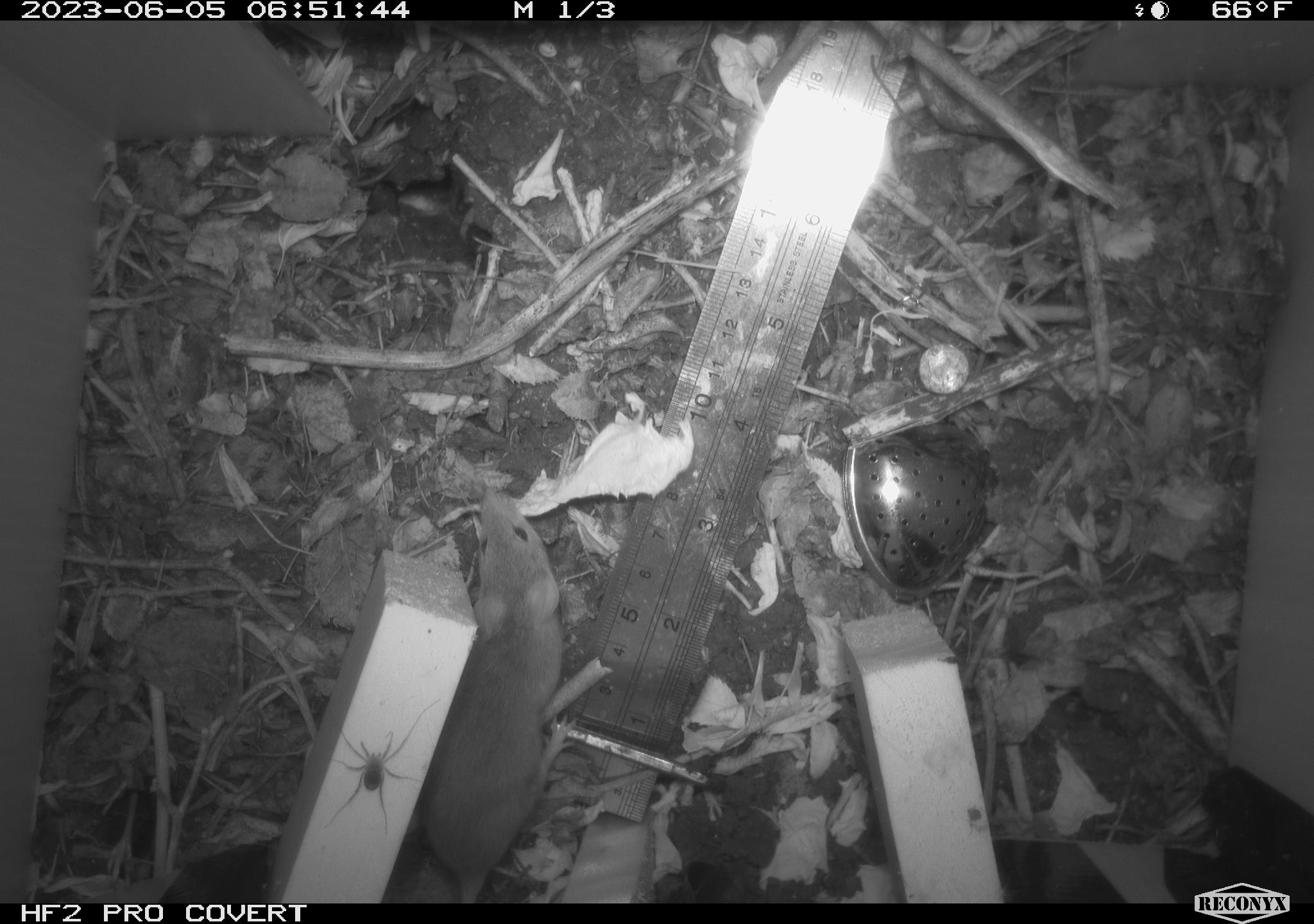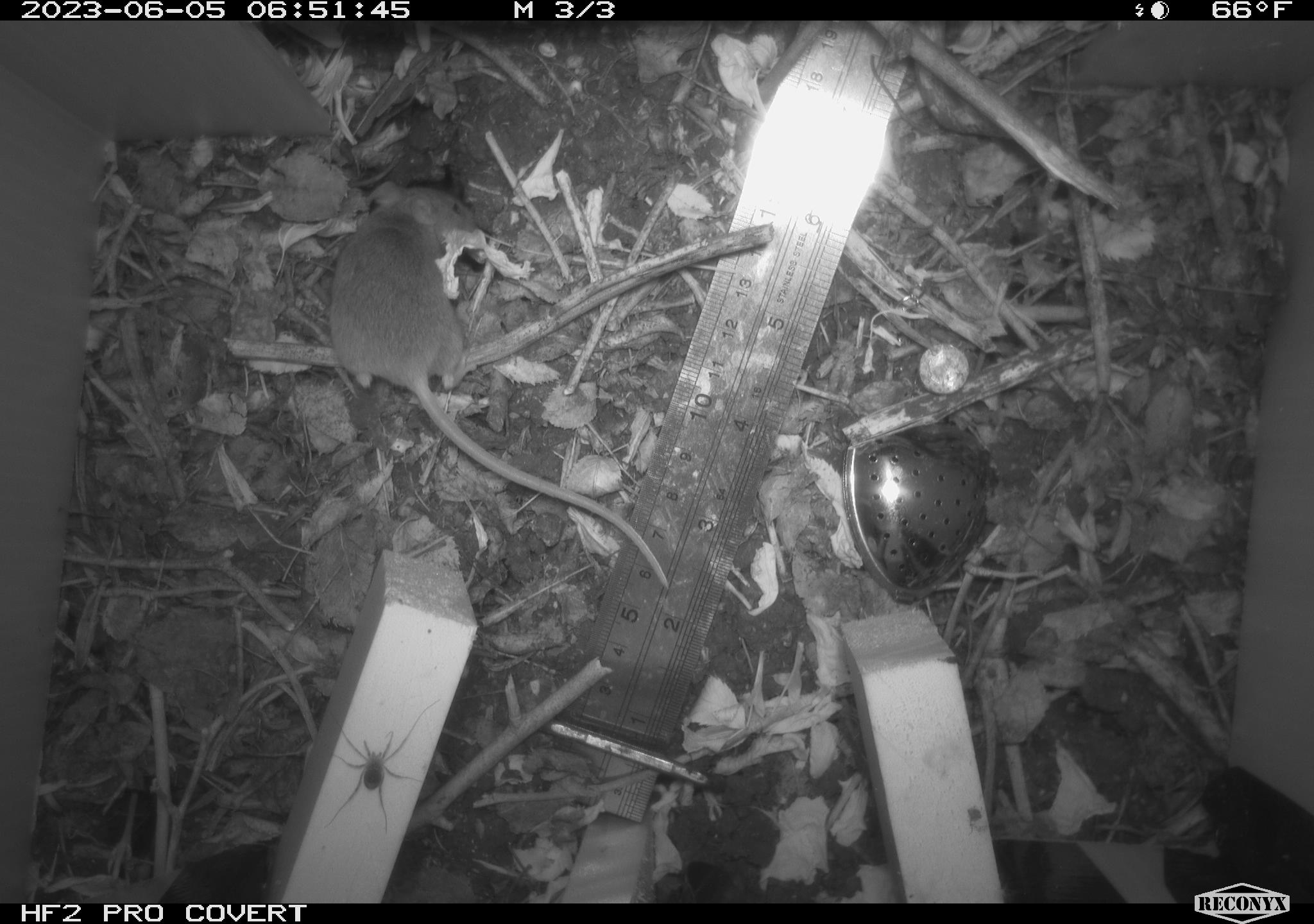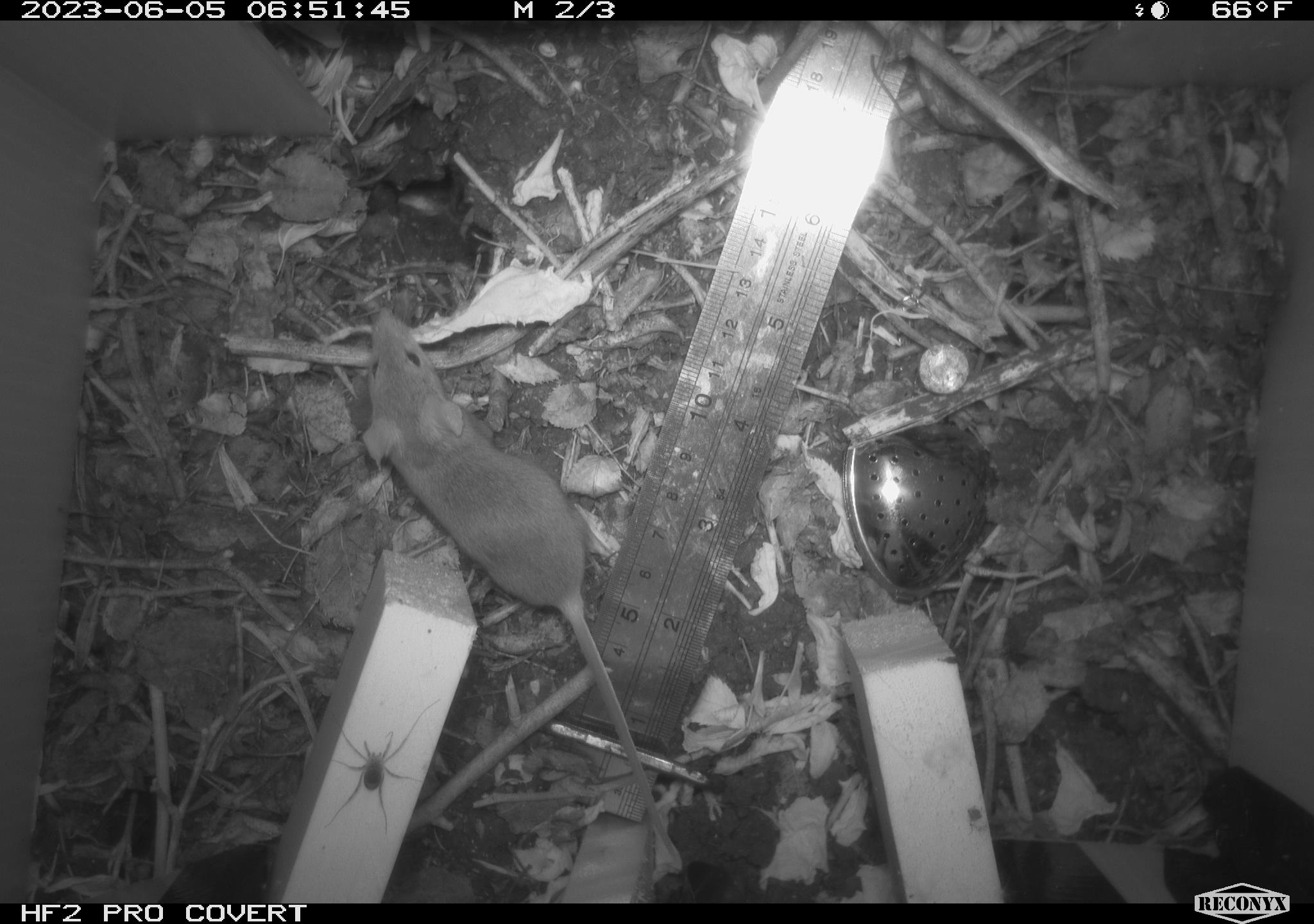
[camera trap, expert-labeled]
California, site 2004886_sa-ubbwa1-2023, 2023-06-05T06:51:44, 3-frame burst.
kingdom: Animalia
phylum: Arthropoda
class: Arachnida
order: Araneae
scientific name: Araneae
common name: spider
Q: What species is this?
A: Spider (Araneae).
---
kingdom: Animalia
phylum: Chordata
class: Mammalia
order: Rodentia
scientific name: Rodentia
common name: mouse species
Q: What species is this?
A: Mouse species (Rodentia).